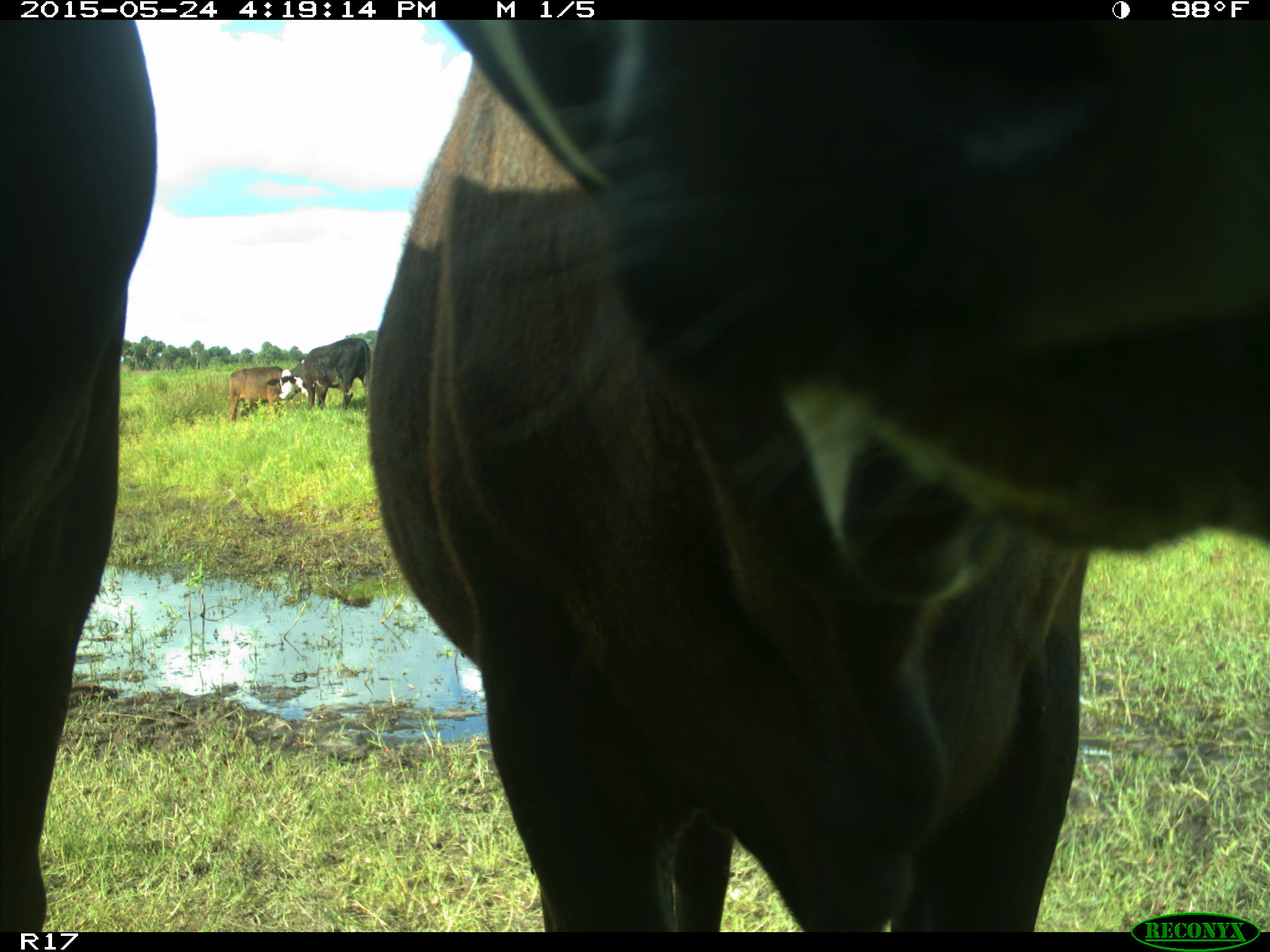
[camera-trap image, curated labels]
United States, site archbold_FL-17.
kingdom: Animalia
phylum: Chordata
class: Mammalia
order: Artiodactyla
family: Bovidae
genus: Bos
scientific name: Bos taurus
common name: domestic cow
Bos taurus (domestic cow).